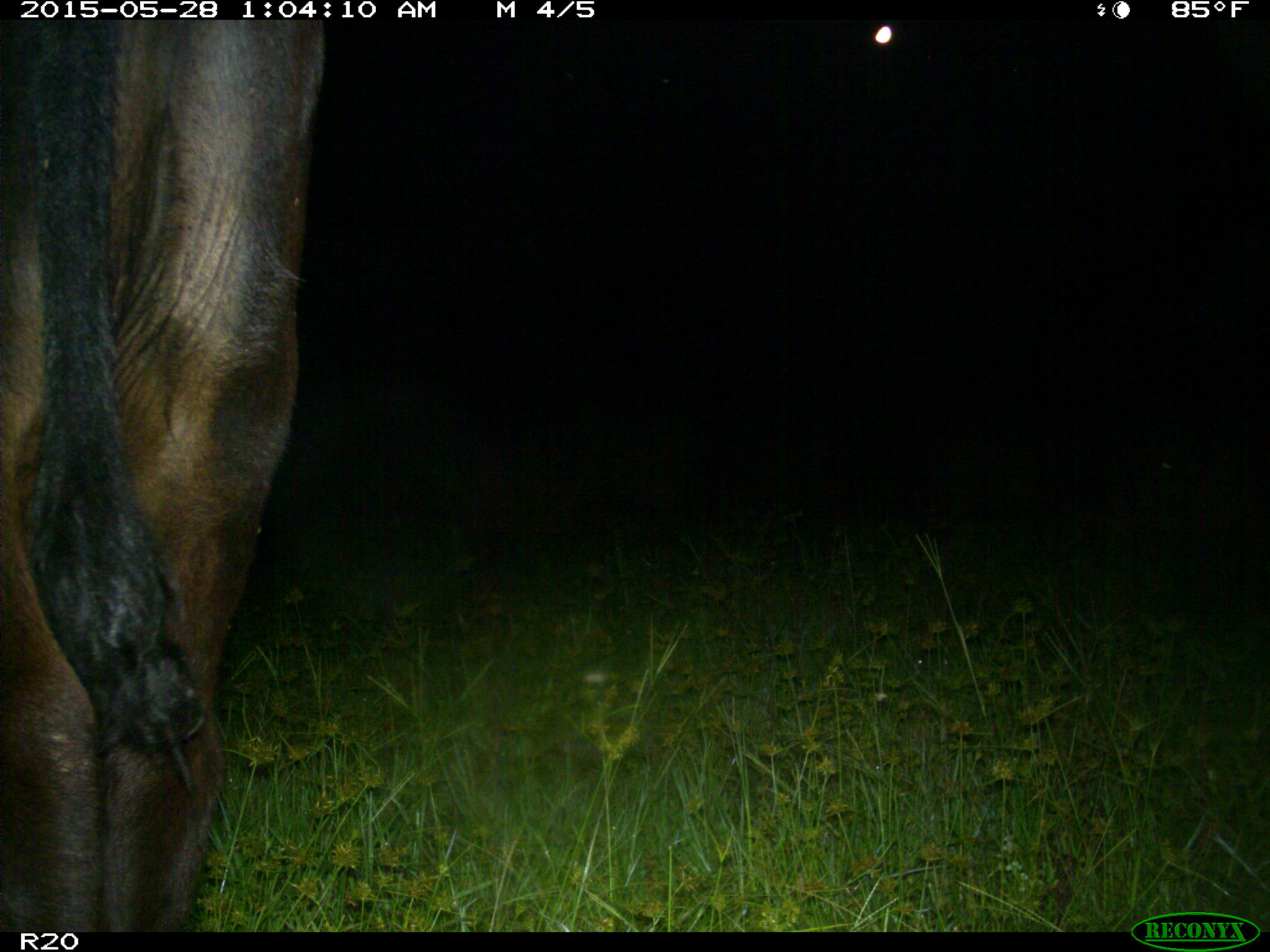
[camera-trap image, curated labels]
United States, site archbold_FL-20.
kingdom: Animalia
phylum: Chordata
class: Mammalia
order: Artiodactyla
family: Bovidae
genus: Bos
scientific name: Bos taurus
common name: domestic cow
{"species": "Bos taurus (domestic cow)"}